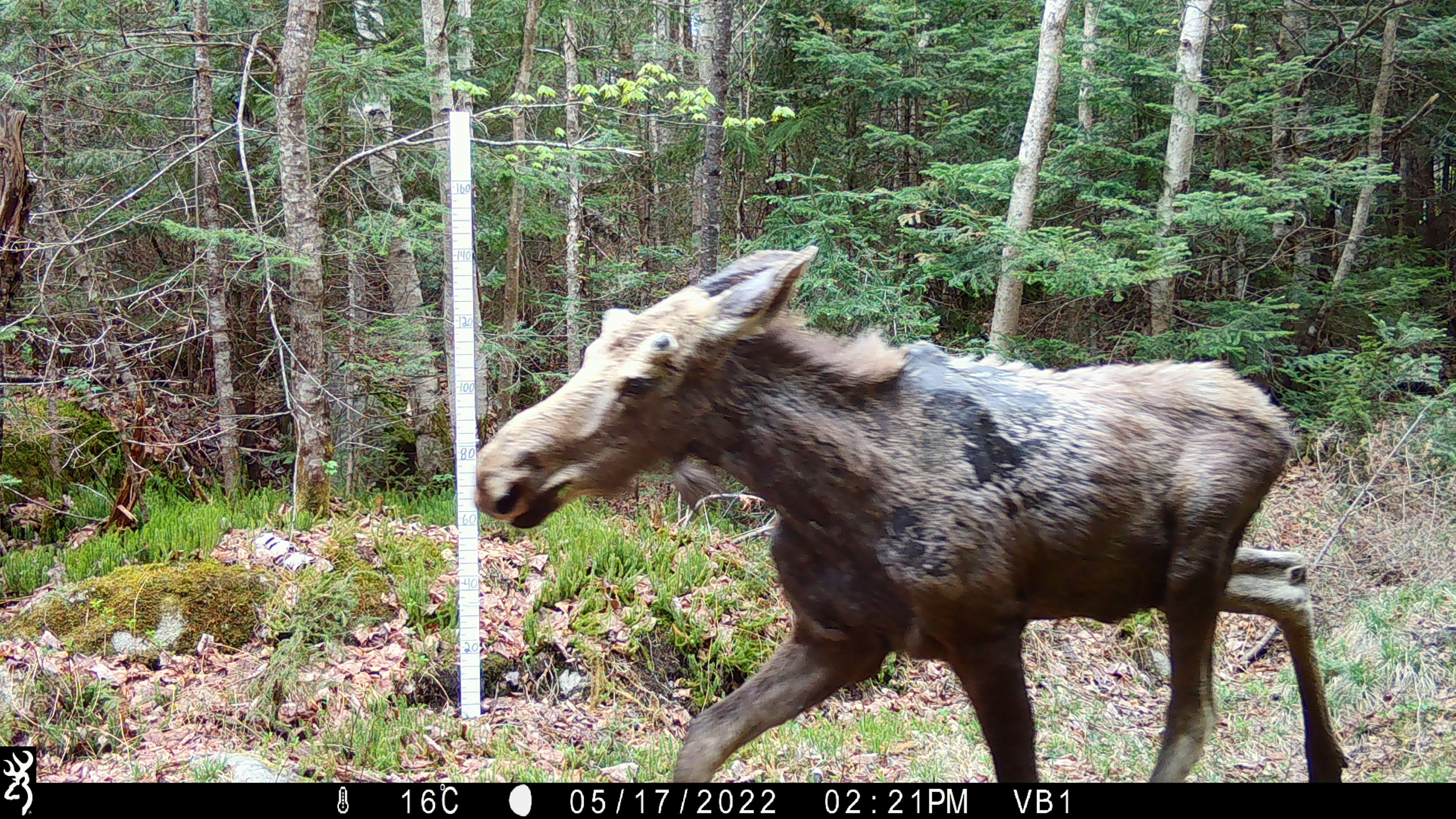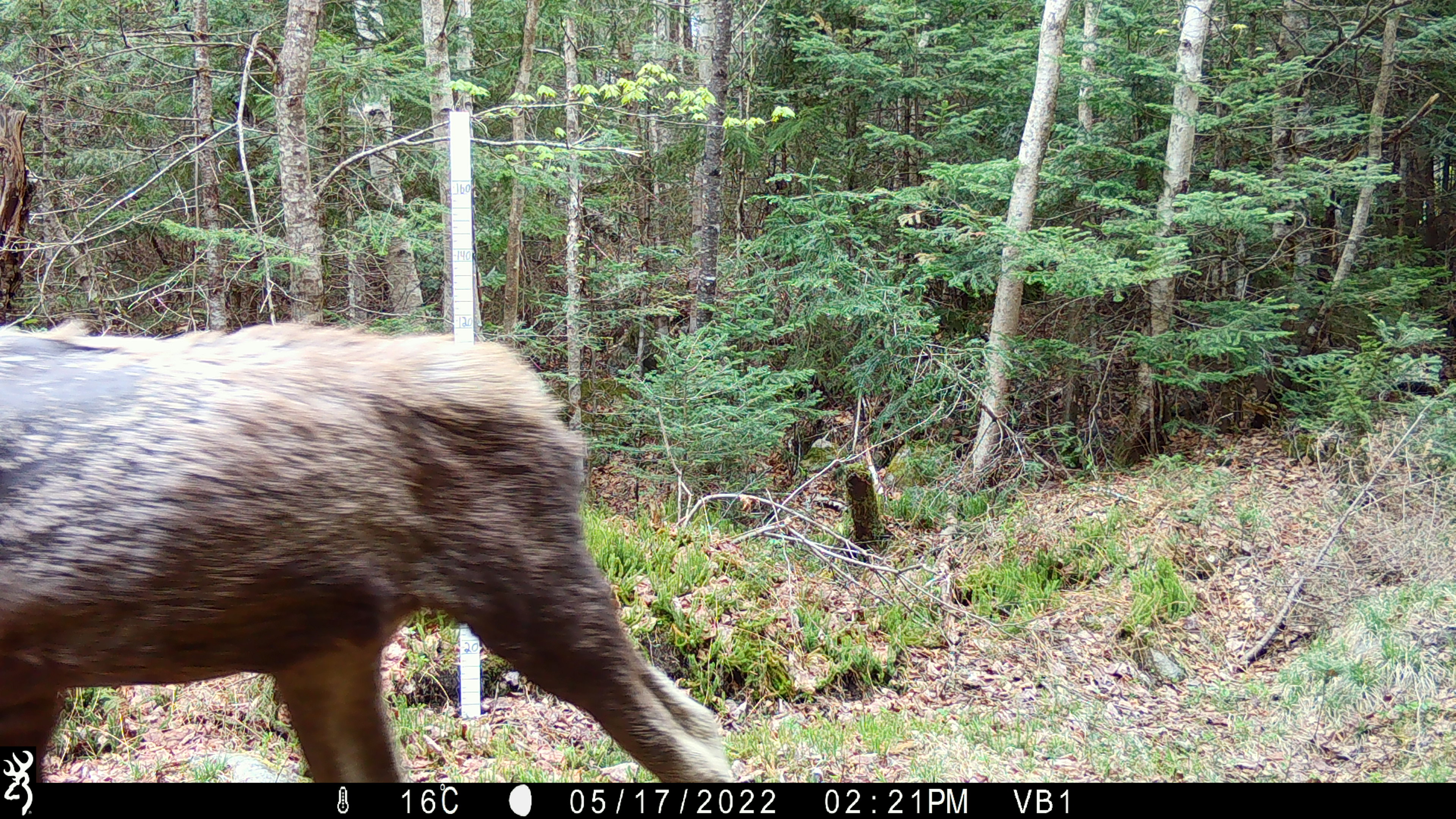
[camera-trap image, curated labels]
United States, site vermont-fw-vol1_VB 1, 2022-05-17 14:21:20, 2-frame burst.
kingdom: Animalia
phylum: Chordata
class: Mammalia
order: Artiodactyla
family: Cervidae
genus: Alces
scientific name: Alces alces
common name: moose